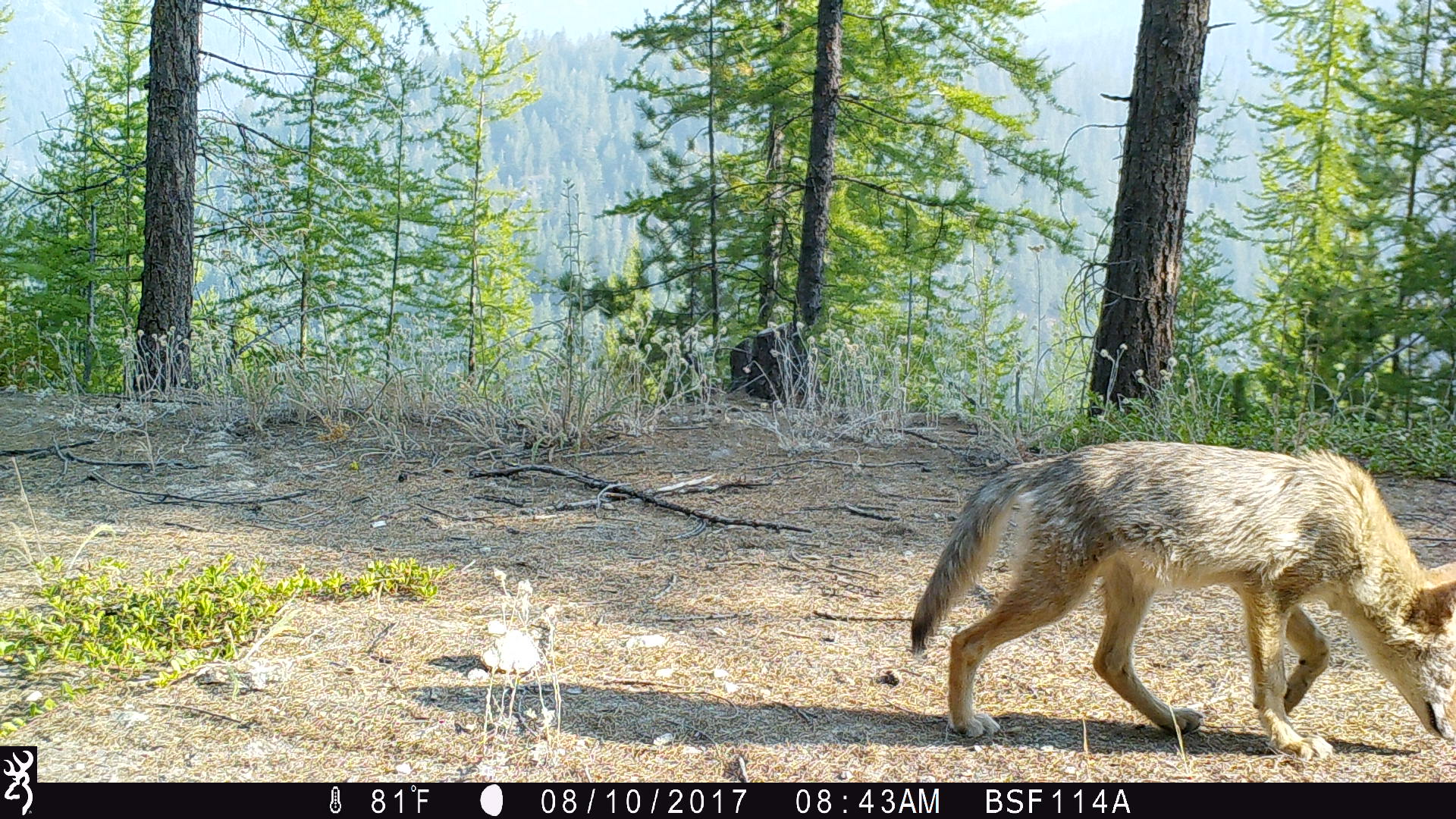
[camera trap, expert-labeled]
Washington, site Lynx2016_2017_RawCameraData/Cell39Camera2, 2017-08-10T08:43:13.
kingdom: Animalia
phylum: Chordata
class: Mammalia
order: Carnivora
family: Canidae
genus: Canis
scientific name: Canis latrans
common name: coyote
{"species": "Canis latrans (coyote)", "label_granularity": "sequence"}